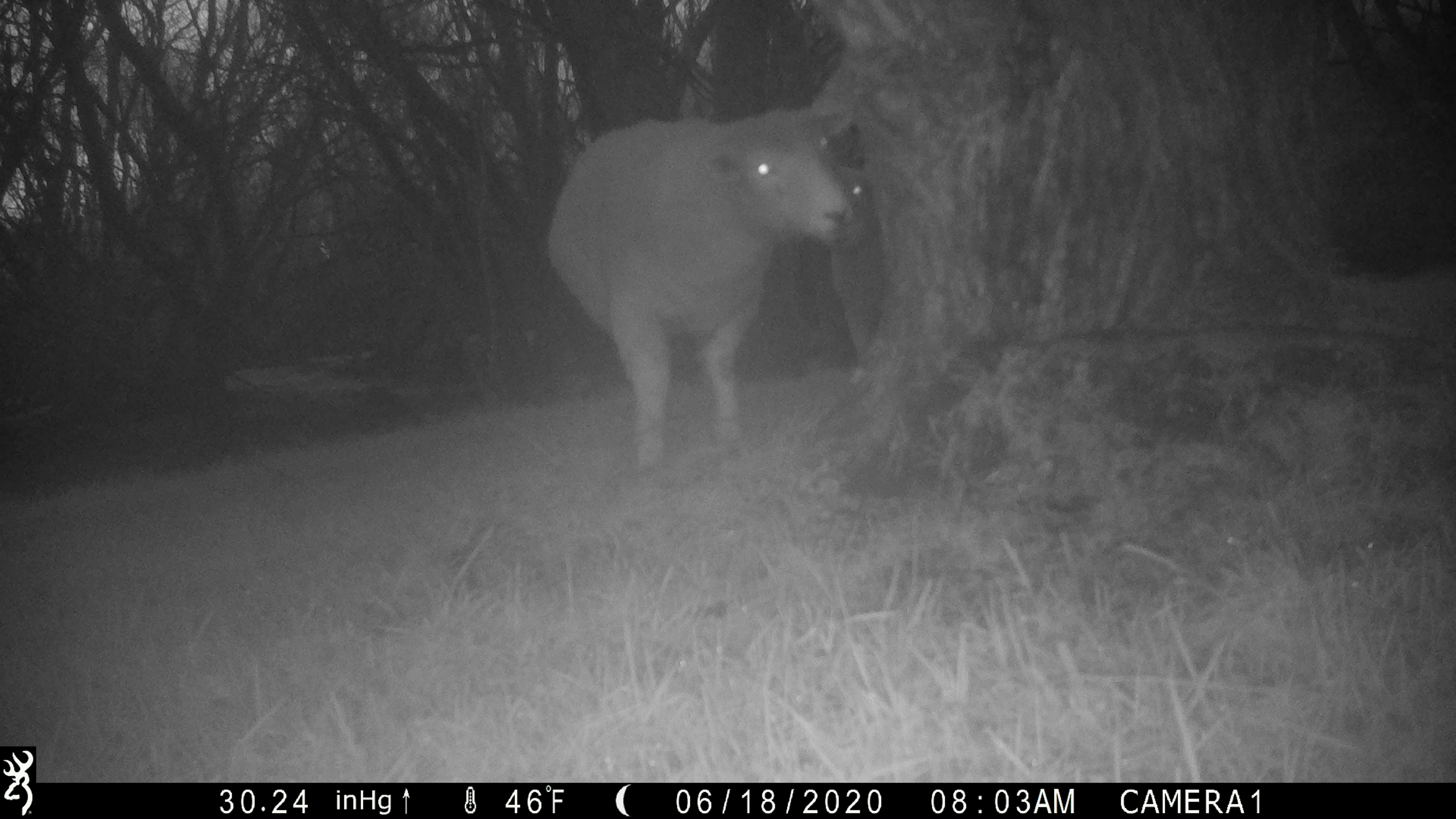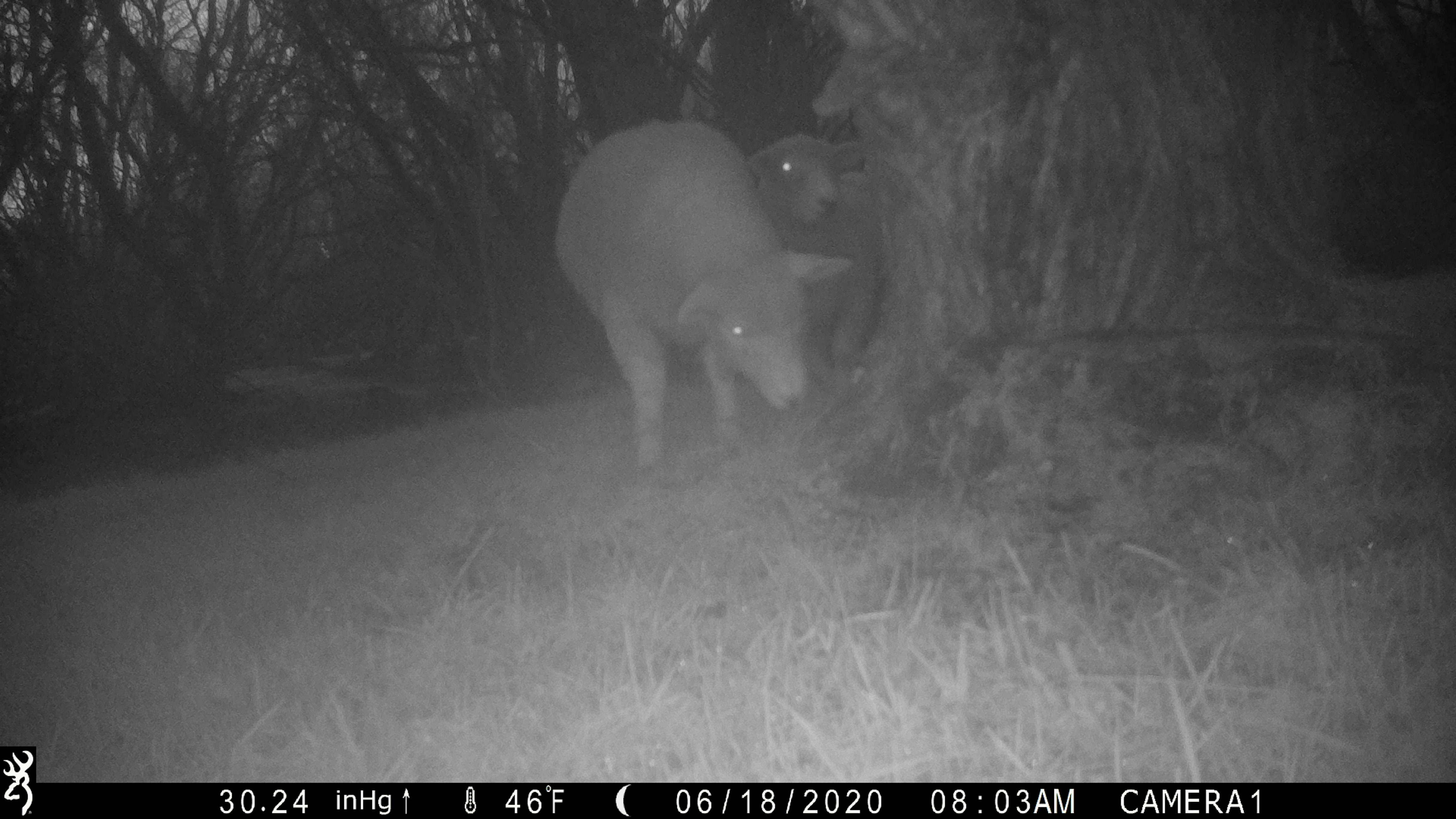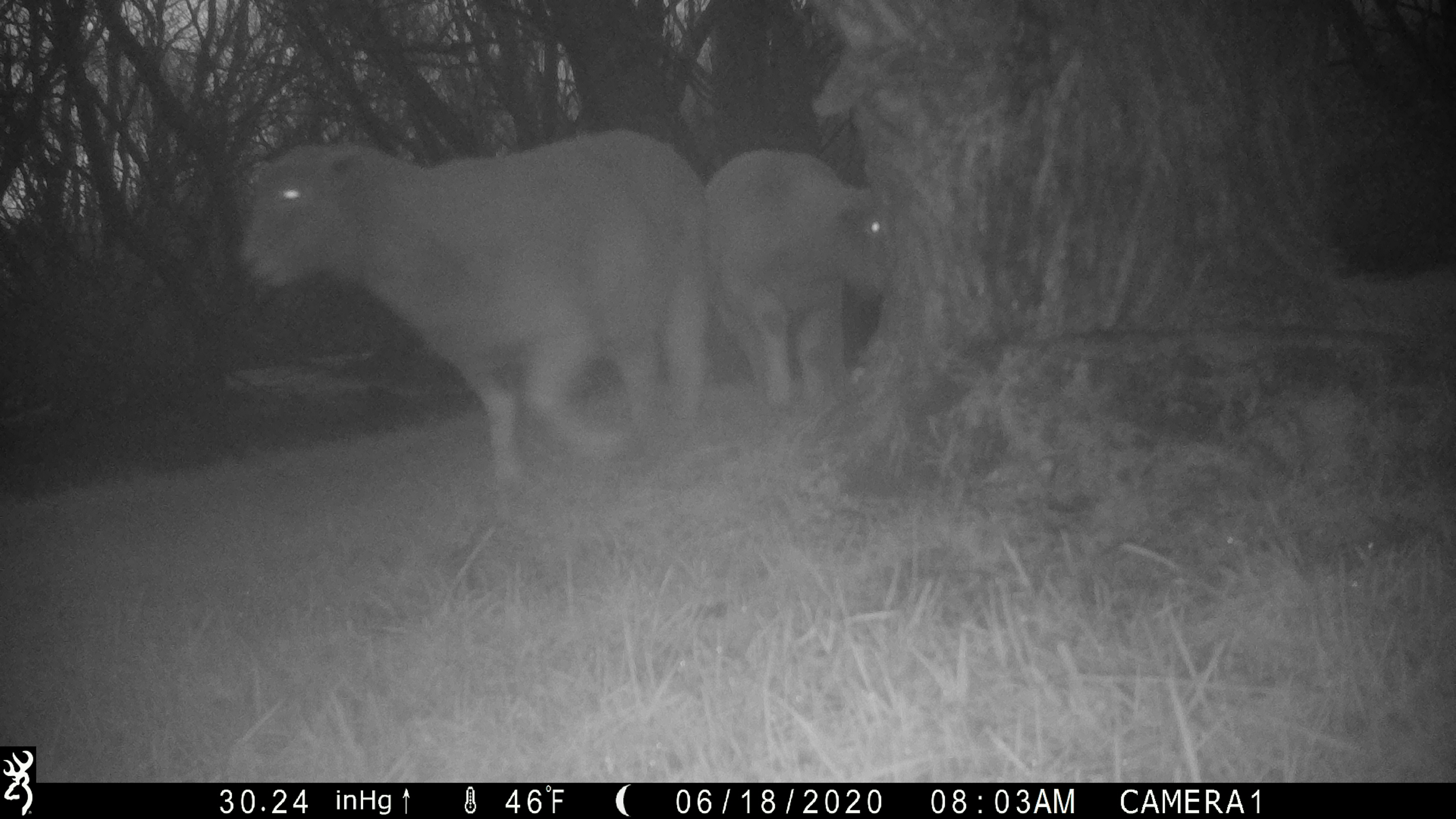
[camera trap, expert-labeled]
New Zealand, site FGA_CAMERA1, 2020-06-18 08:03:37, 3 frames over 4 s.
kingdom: Animalia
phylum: Chordata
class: Mammalia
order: Artiodactyla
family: Bovidae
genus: Ovis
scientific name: Ovis aries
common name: domestic sheep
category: sheep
Sheep (domestic sheep) (Ovis aries).